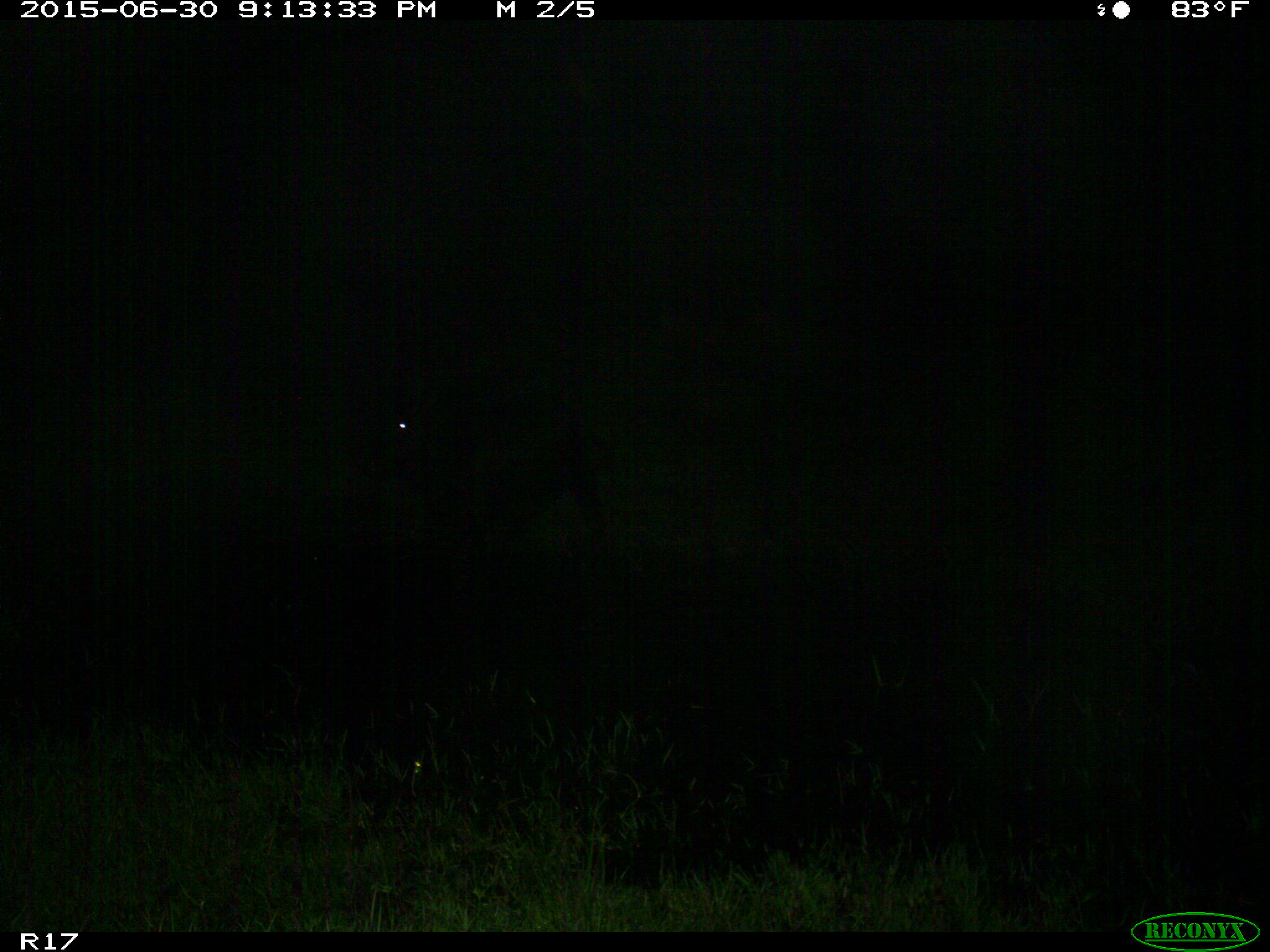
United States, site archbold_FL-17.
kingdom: Animalia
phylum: Chordata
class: Mammalia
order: Artiodactyla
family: Bovidae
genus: Bos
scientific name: Bos taurus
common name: domestic cow